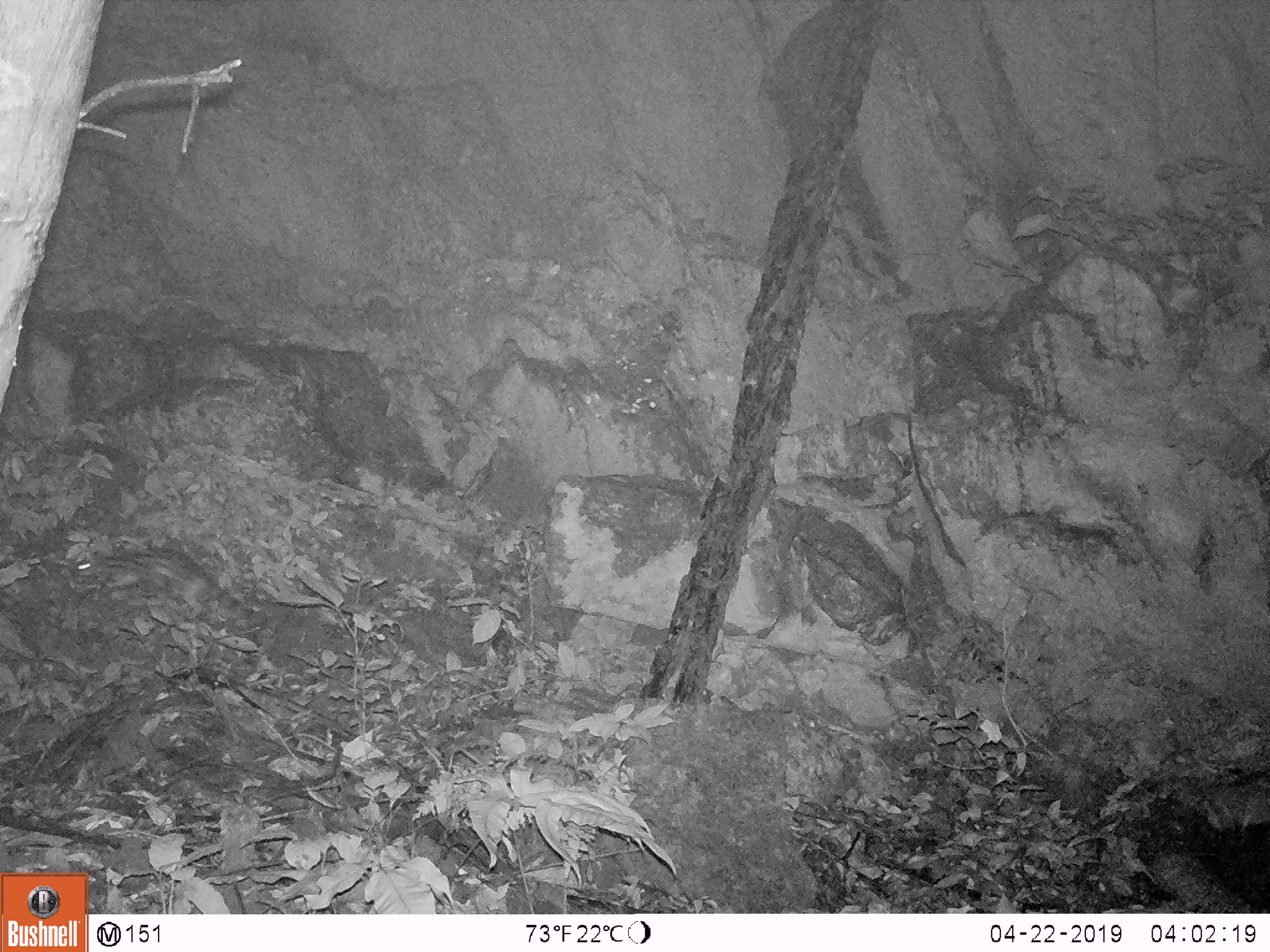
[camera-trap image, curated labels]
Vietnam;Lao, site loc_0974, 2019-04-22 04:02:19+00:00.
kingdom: Animalia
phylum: Chordata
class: Mammalia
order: Carnivora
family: Prionodontidae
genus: Prionodon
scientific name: Prionodon pardicolor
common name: spotted linsang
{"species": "spotted linsang (Prionodon pardicolor)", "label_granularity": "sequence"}